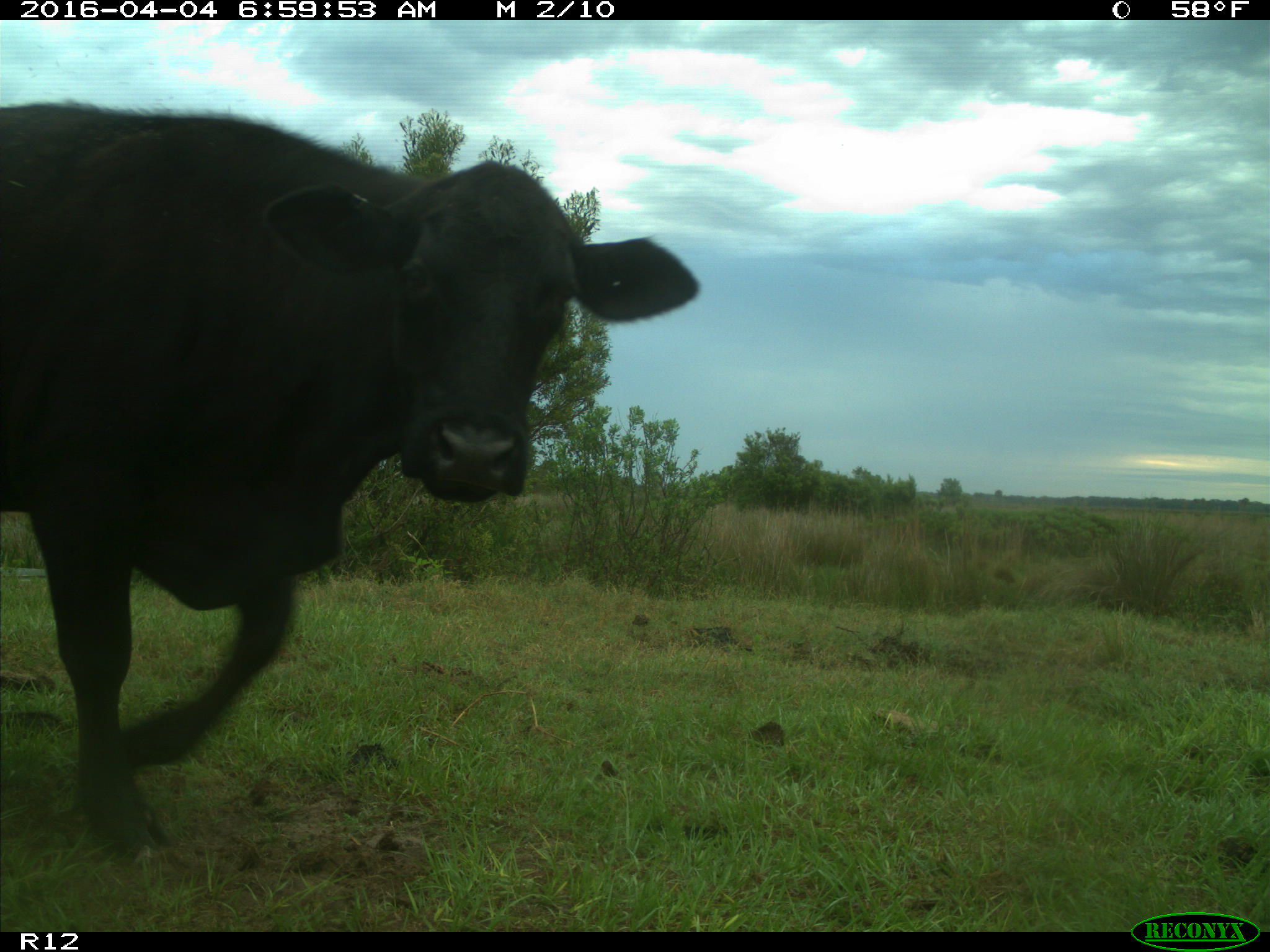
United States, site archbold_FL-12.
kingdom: Animalia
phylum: Chordata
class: Mammalia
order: Artiodactyla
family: Bovidae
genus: Bos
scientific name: Bos taurus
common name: domestic cow